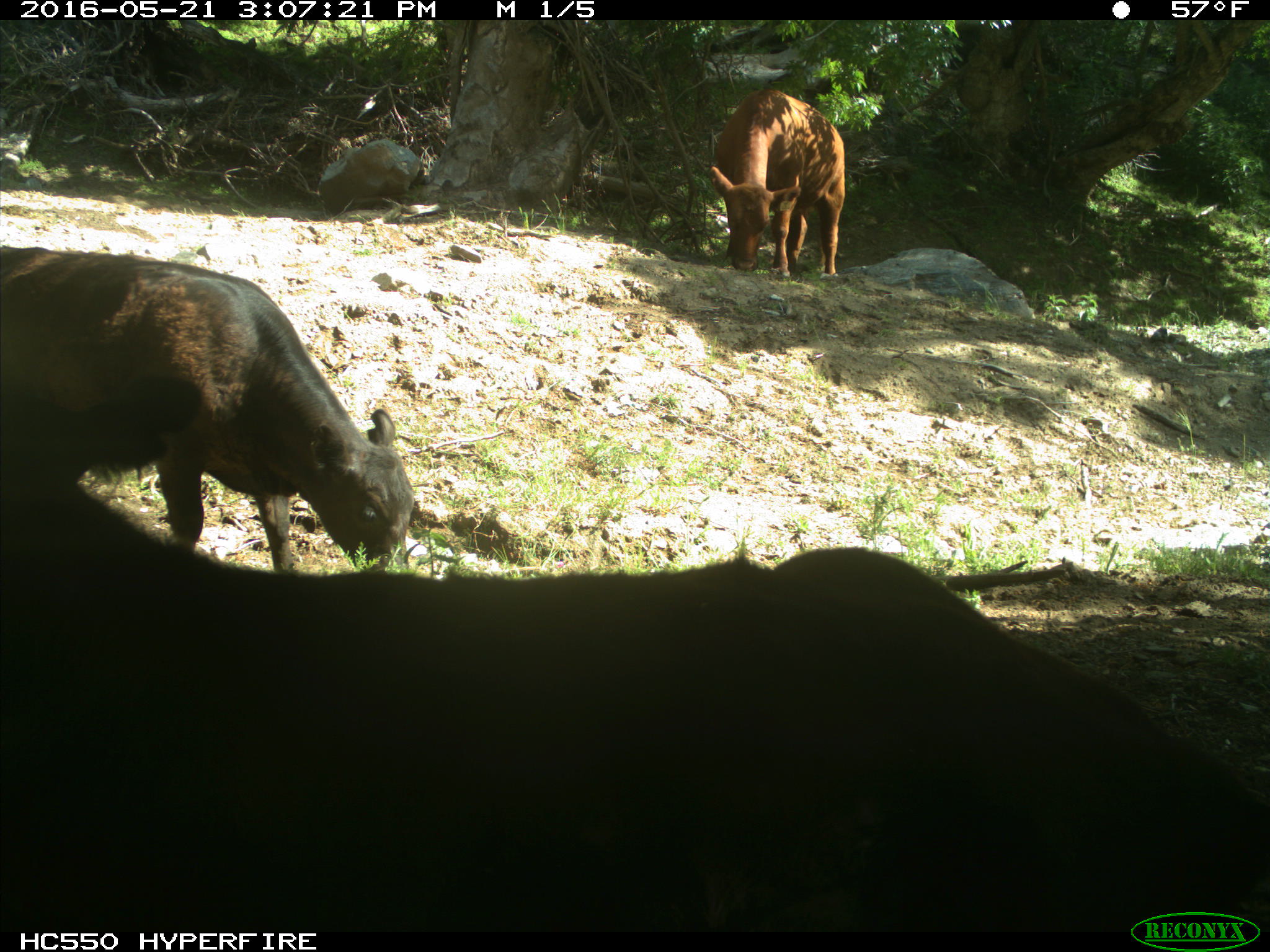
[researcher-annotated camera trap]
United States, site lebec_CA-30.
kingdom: Animalia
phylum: Chordata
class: Mammalia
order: Artiodactyla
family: Bovidae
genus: Bos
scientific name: Bos taurus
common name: domestic cow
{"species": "Bos taurus (domestic cow)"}